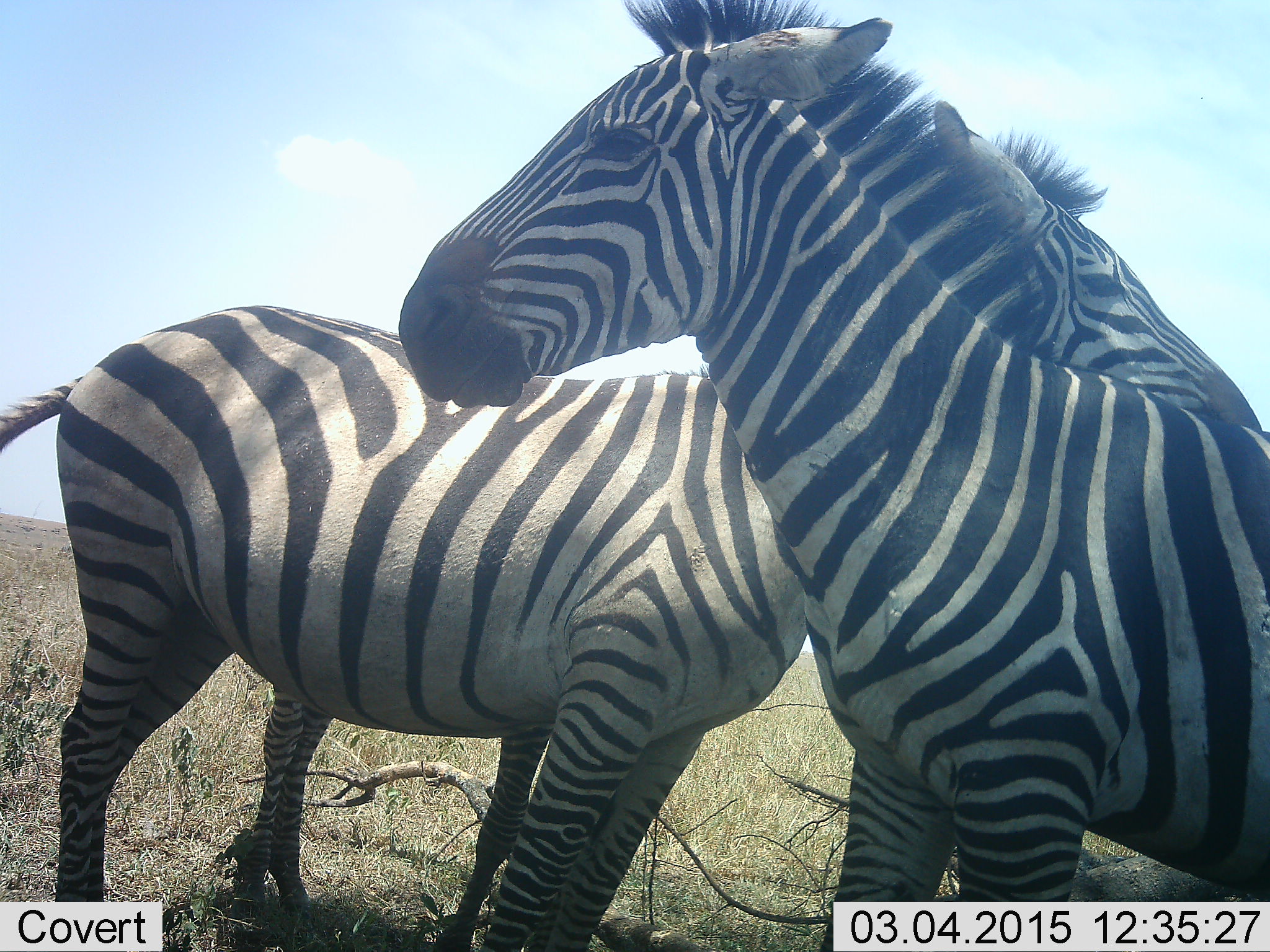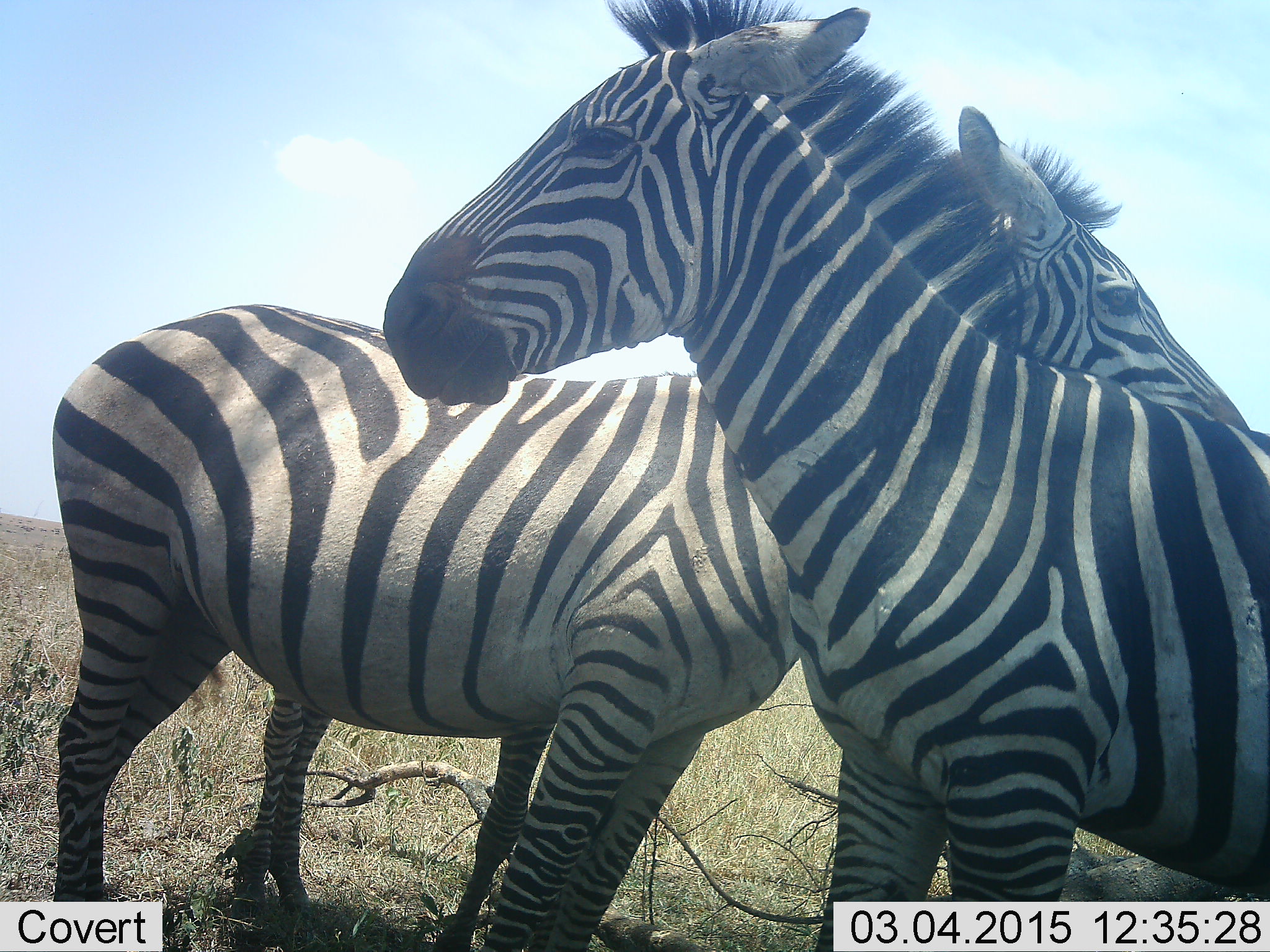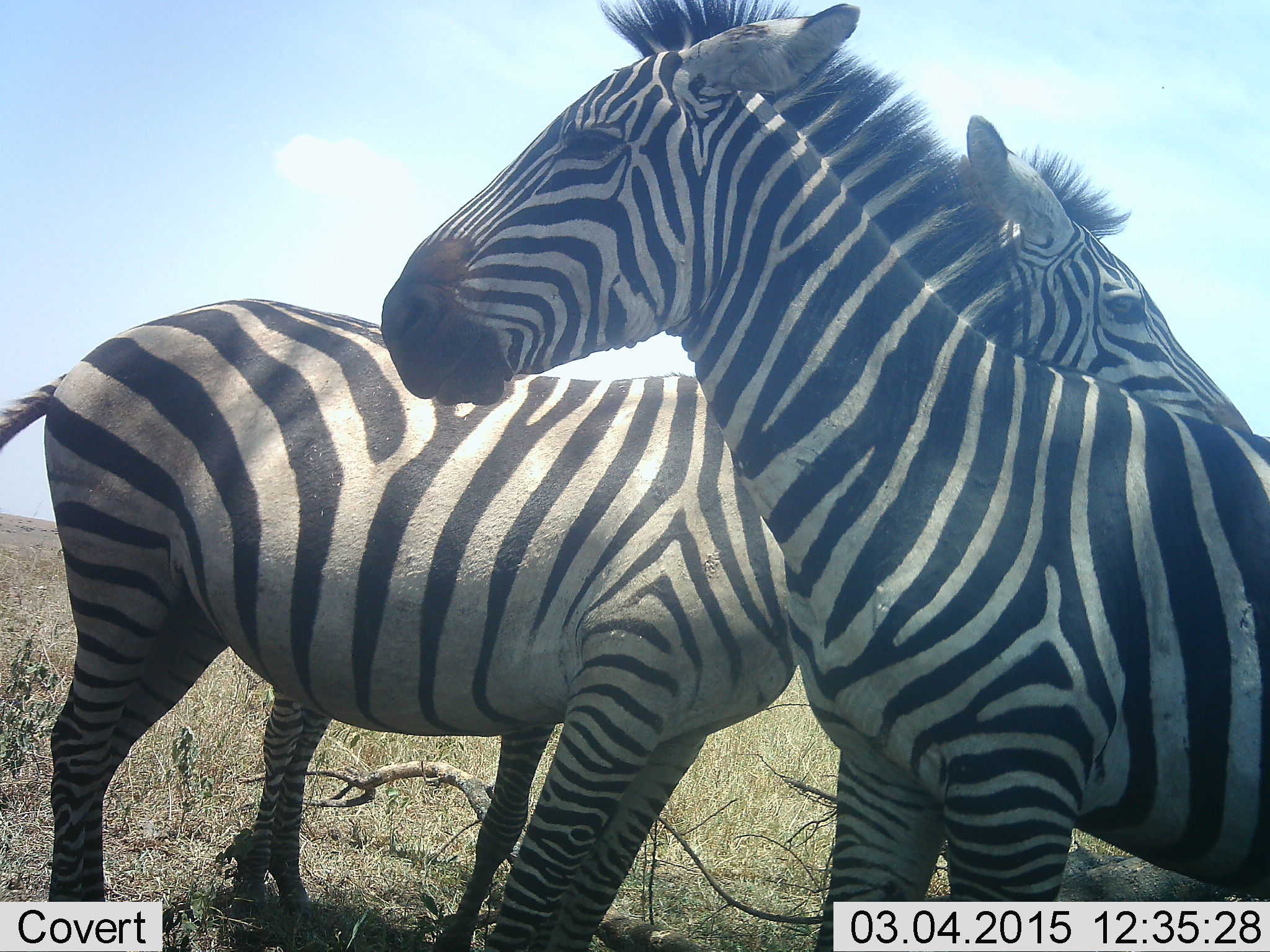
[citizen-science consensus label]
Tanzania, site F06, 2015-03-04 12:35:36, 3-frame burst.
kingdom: Animalia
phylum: Chordata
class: Mammalia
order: Perissodactyla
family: Equidae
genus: Equus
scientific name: Equus quagga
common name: plains zebra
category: zebra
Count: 2.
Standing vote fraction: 90%.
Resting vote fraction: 0%.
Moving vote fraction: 0%.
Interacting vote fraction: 40%.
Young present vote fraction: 0%.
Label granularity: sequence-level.